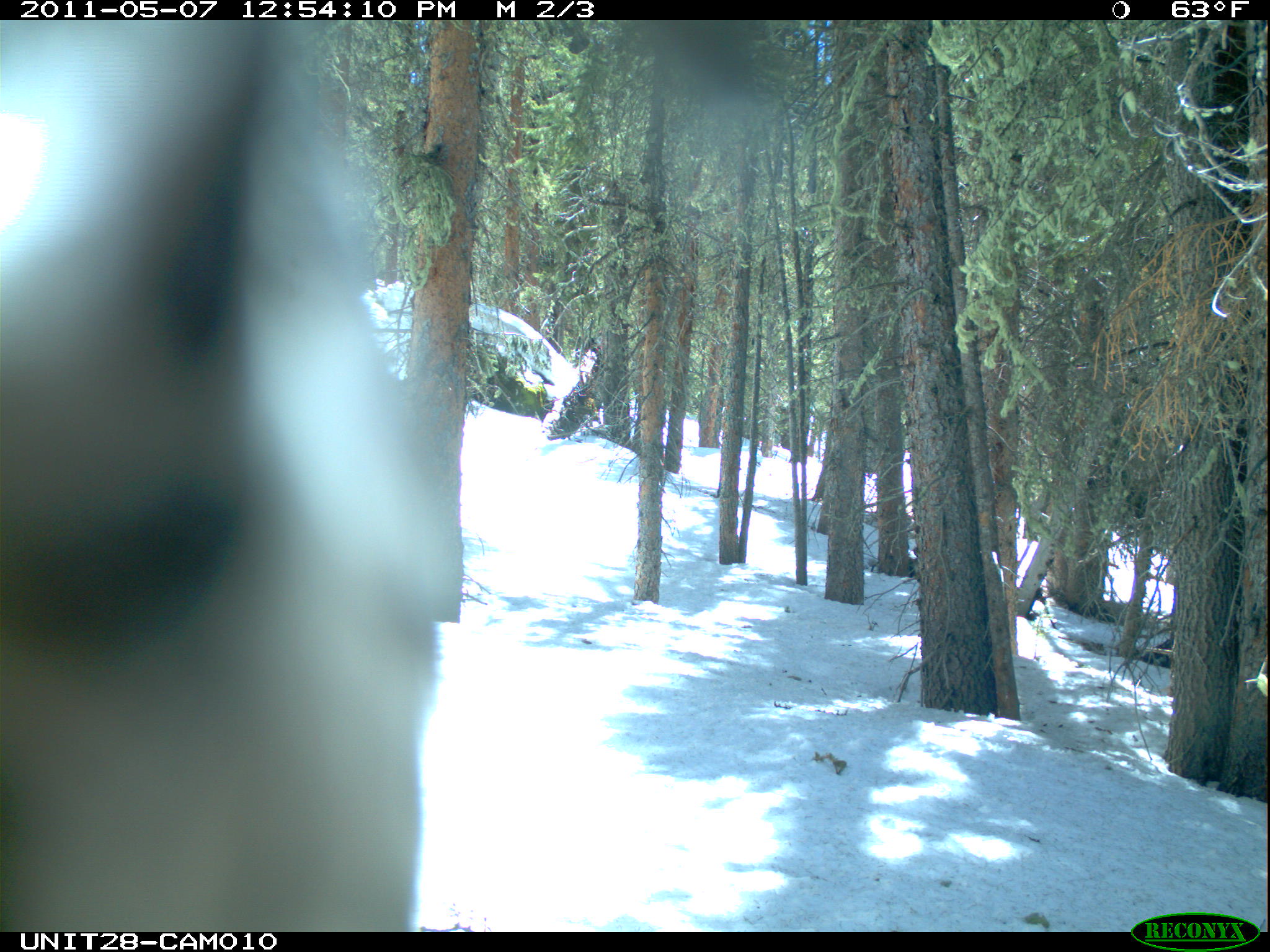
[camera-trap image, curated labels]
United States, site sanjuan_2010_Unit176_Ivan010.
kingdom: Animalia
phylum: Chordata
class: Aves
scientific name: Aves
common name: birds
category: unidentified bird